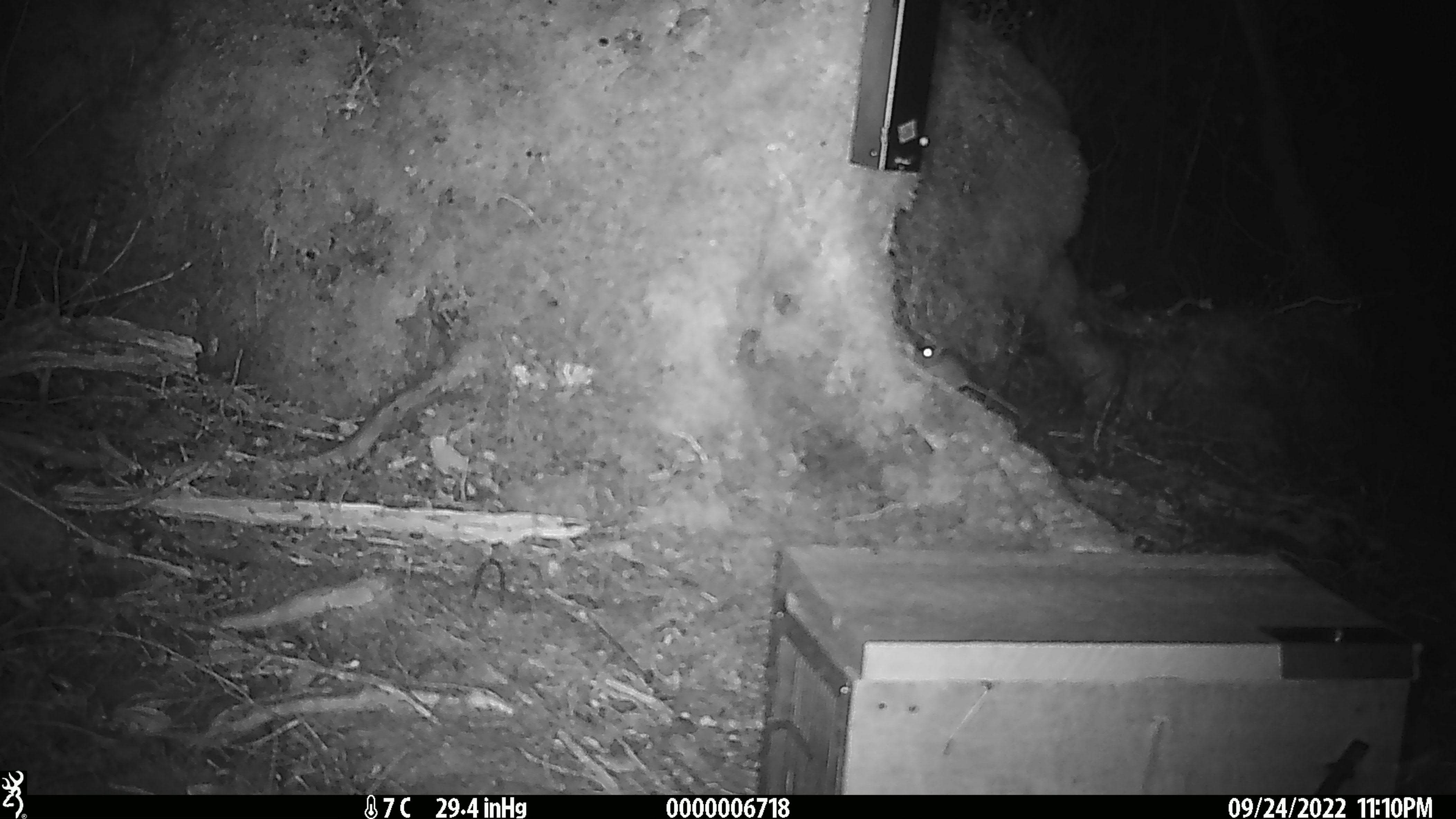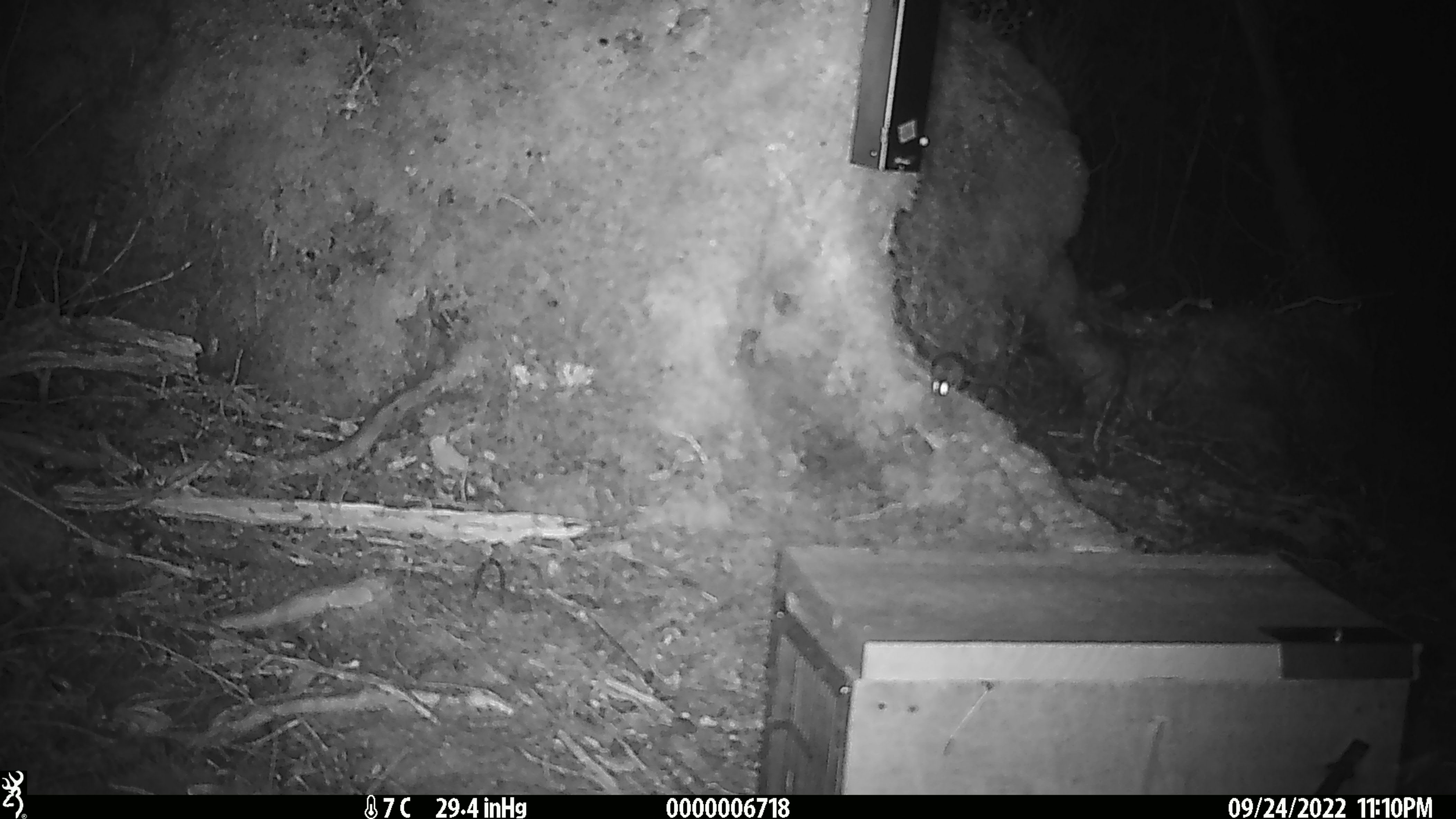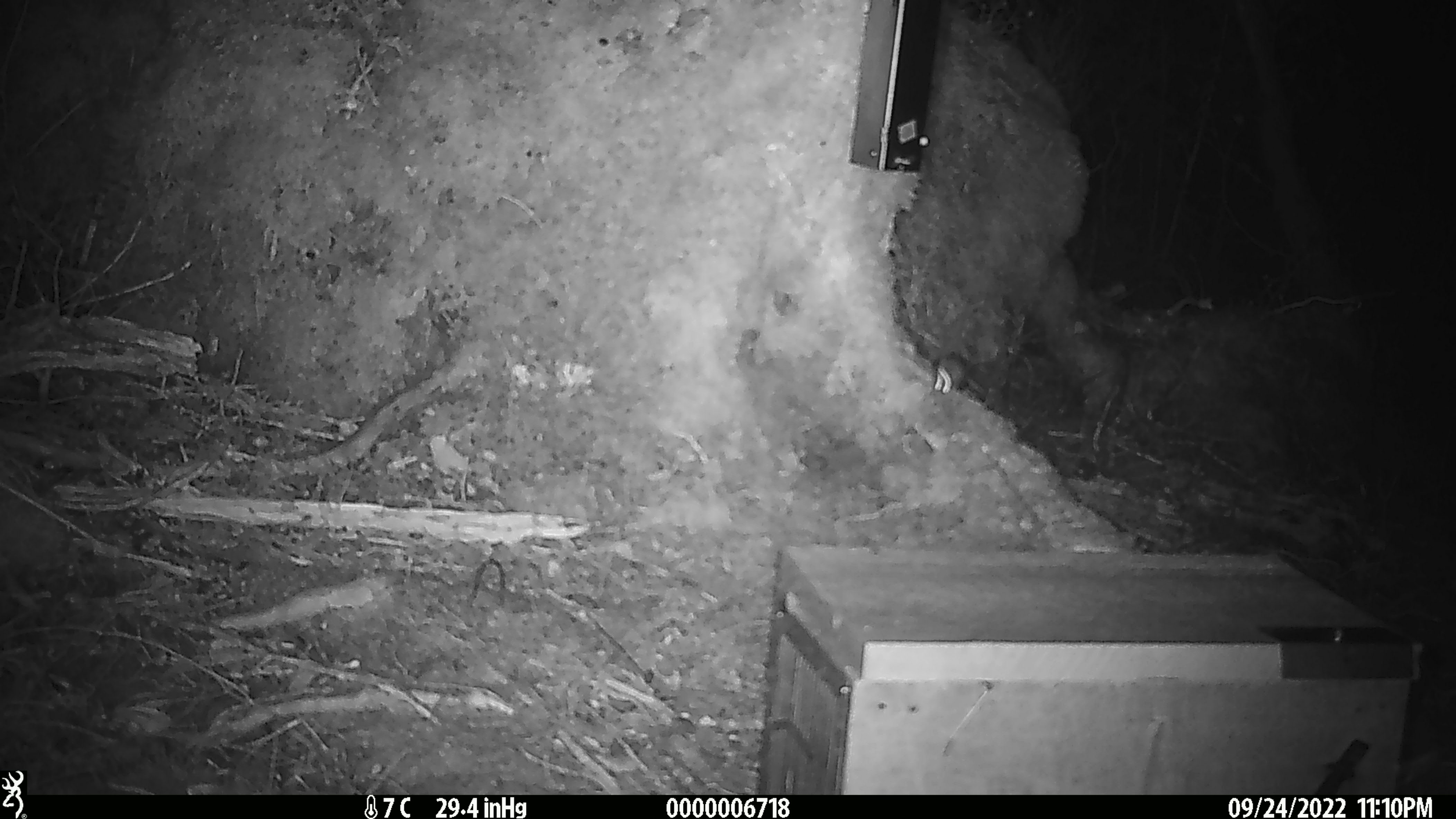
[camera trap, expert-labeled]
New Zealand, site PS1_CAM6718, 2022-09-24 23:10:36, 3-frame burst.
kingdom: Animalia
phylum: Chordata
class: Mammalia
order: Rodentia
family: Muridae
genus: Mus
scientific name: Mus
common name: mouse